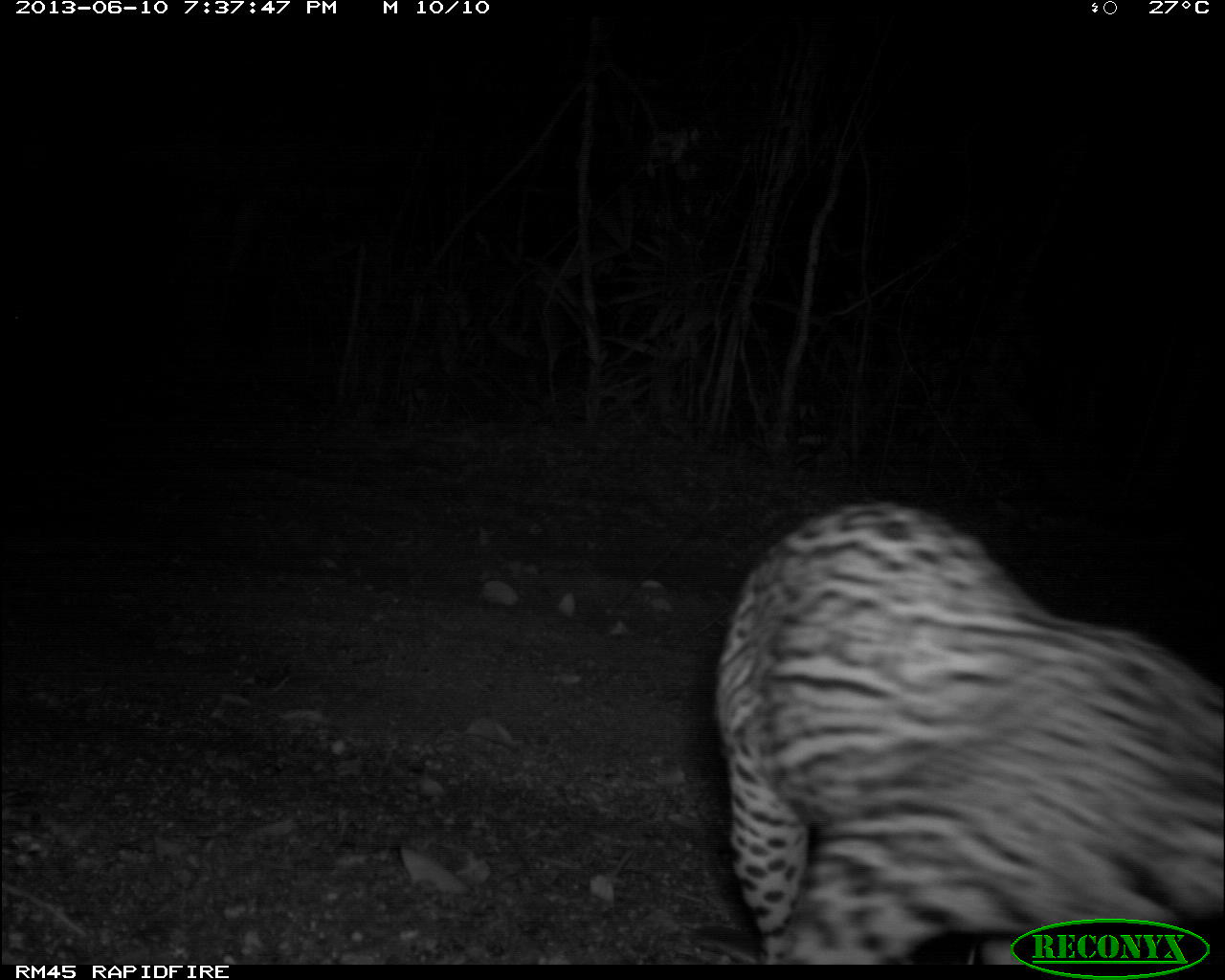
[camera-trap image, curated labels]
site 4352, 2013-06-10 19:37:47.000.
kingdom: Animalia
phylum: Chordata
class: Mammalia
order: Carnivora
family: Felidae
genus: Leopardus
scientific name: Leopardus pardalis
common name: ocelot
Leopardus pardalis (ocelot), count 1.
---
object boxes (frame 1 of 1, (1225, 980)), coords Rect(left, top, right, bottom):
leopardus pardalis: Rect(708, 498, 1225, 963)